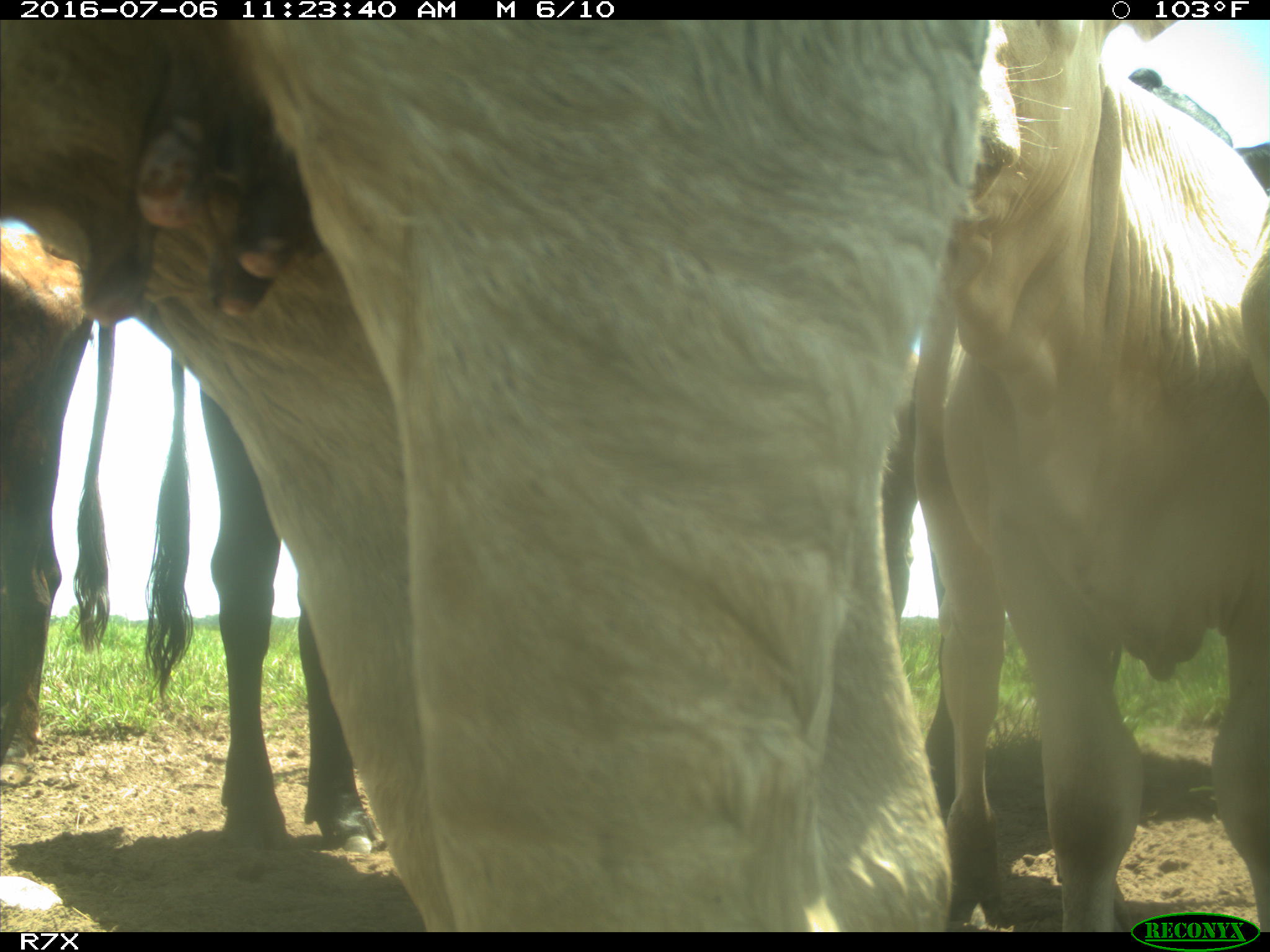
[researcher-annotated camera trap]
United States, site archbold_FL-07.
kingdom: Animalia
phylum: Chordata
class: Mammalia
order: Artiodactyla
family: Bovidae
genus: Bos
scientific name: Bos taurus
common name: domestic cow